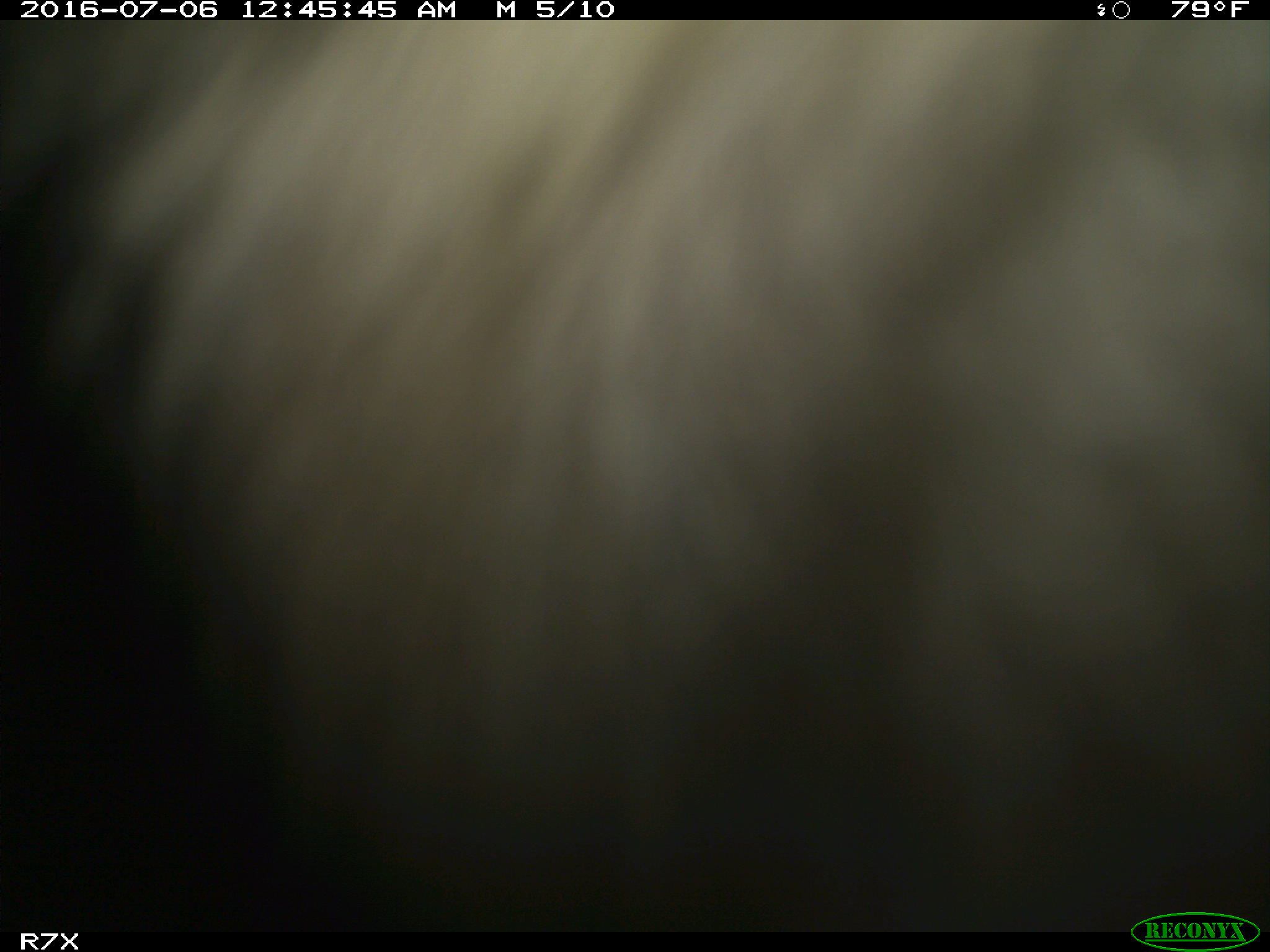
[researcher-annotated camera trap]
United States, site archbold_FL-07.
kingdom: Animalia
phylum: Chordata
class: Mammalia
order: Artiodactyla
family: Bovidae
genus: Bos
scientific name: Bos taurus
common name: domestic cow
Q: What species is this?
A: Bos taurus (domestic cow).